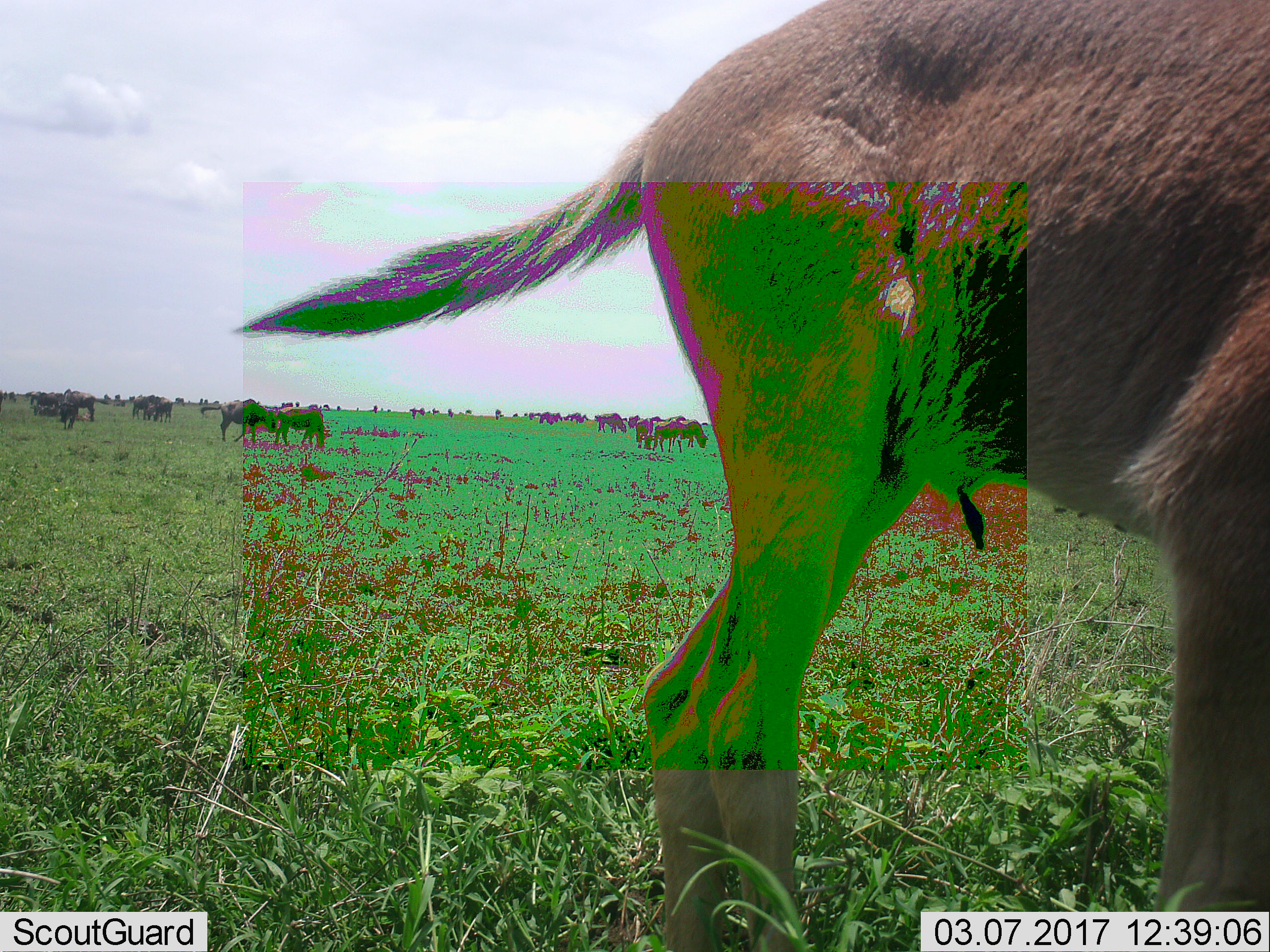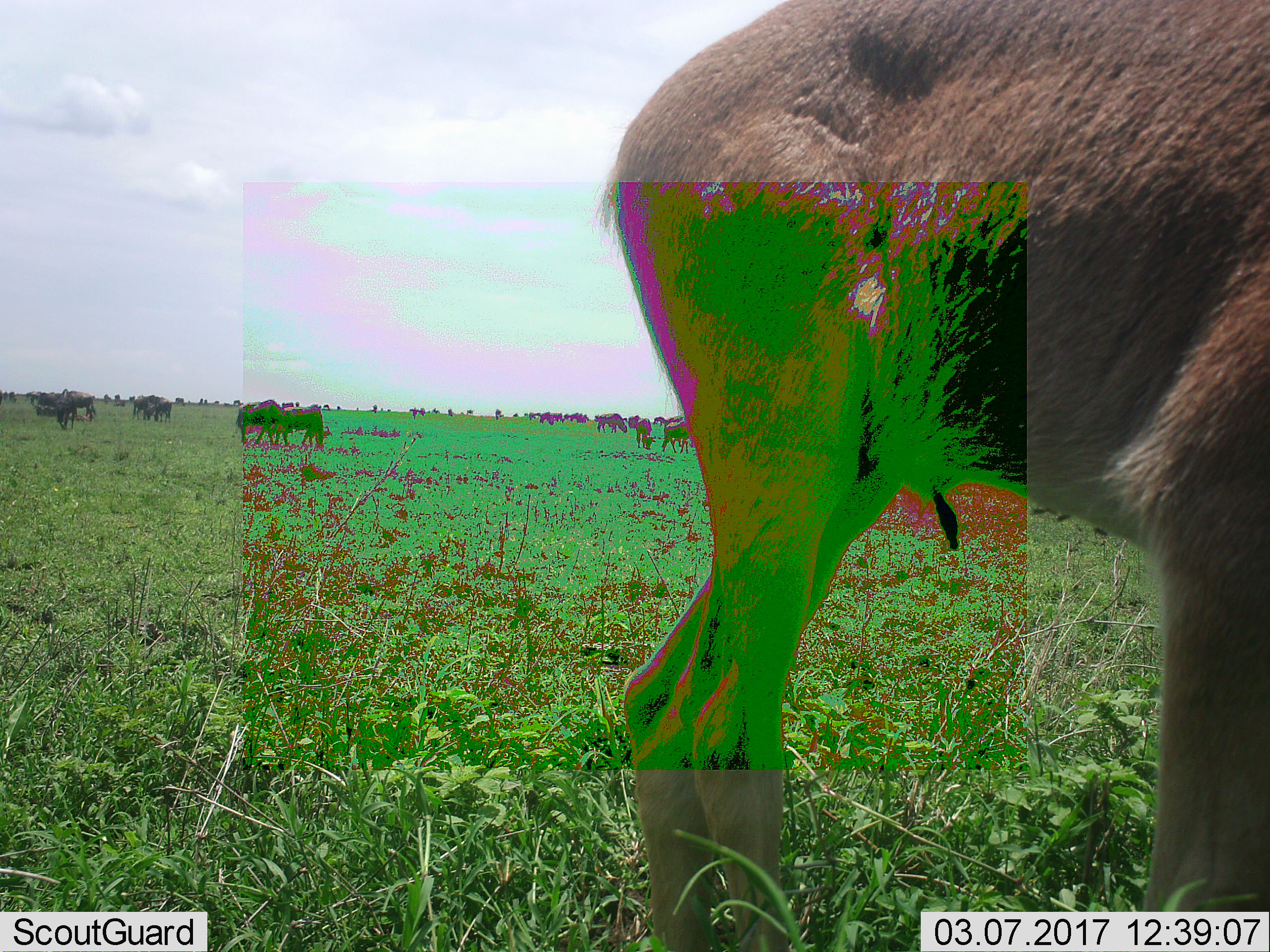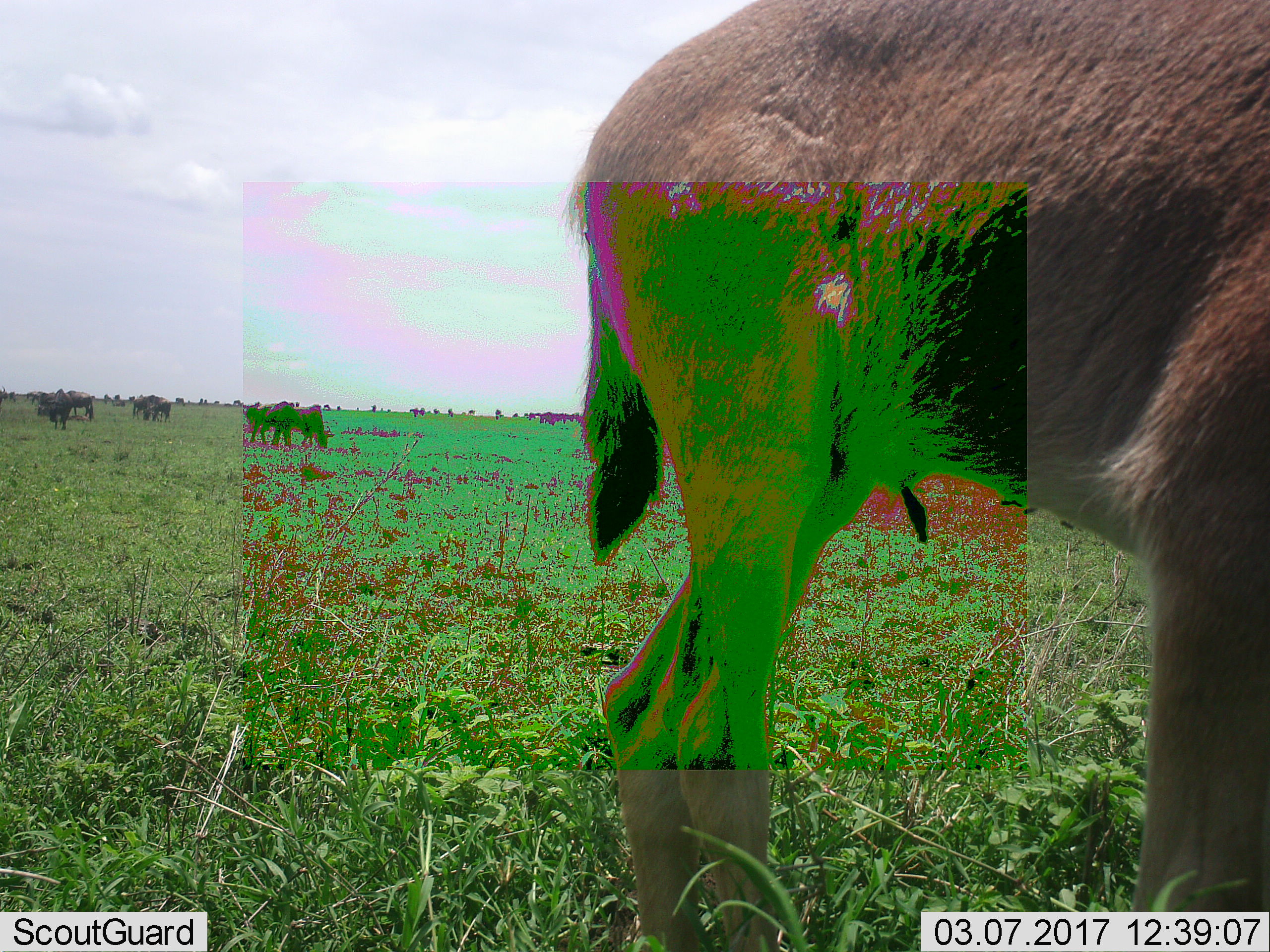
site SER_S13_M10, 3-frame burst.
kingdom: Animalia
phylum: Chordata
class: Mammalia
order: Artiodactyla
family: Bovidae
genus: Connochaetes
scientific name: Connochaetes taurinus taurinus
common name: blue wildebeest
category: wildebeestblue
Wildebeestblue (blue wildebeest) (Connochaetes taurinus taurinus), count 11-50. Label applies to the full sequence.